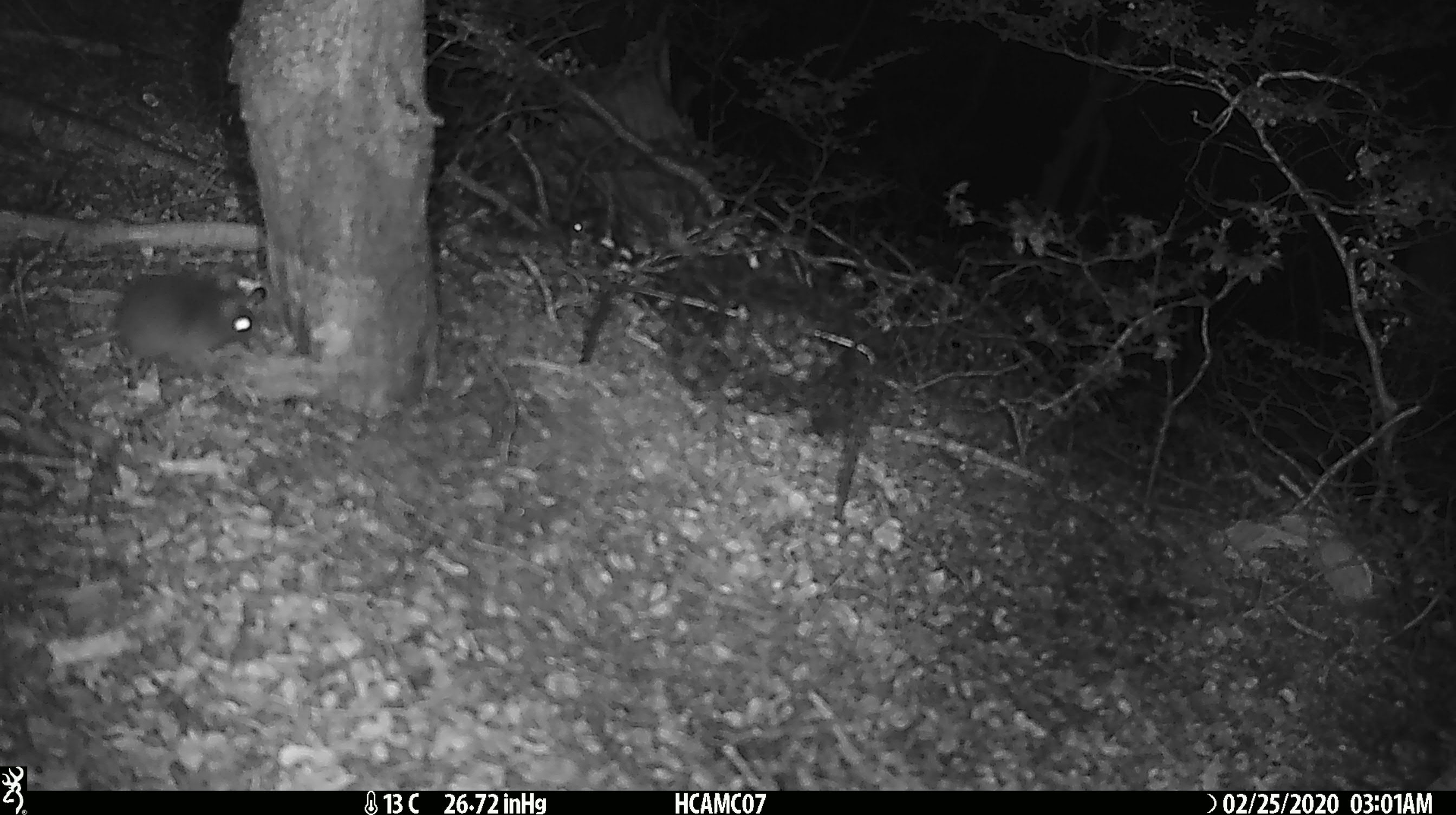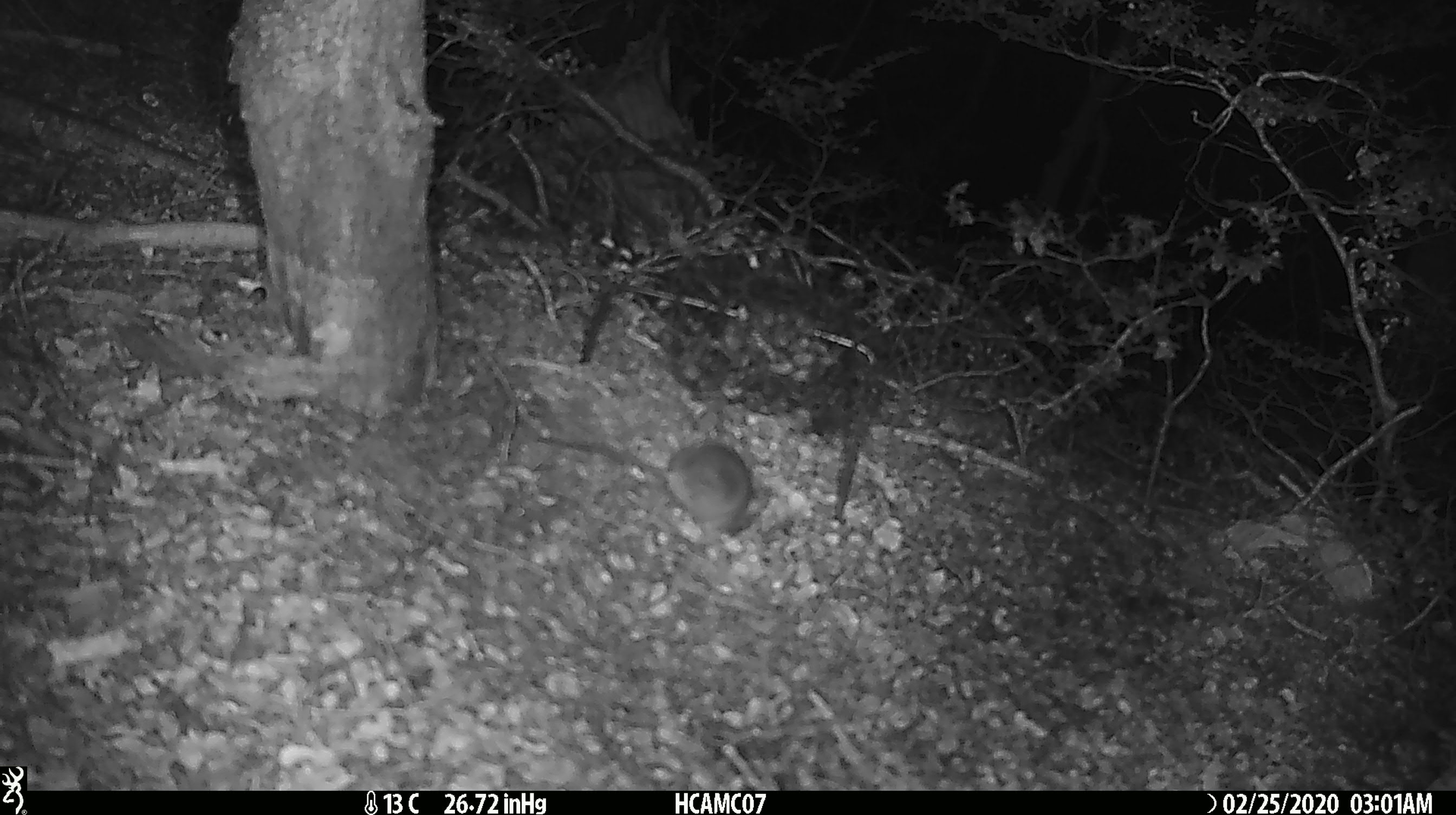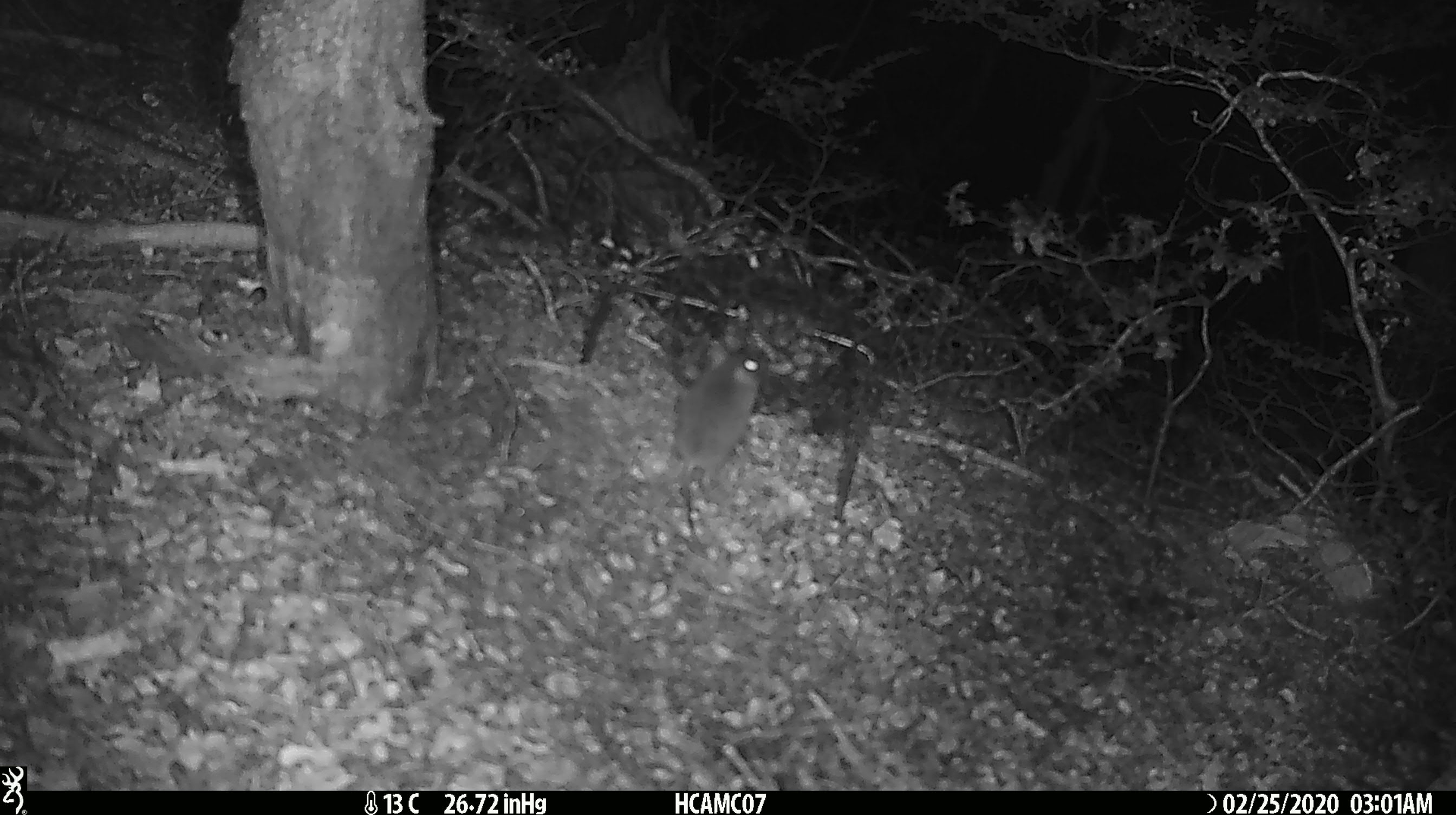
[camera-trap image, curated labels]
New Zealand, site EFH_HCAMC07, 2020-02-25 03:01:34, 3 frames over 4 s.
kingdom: Animalia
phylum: Chordata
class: Mammalia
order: Rodentia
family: Muridae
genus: Mus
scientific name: Mus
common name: mouse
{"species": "mouse (Mus)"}